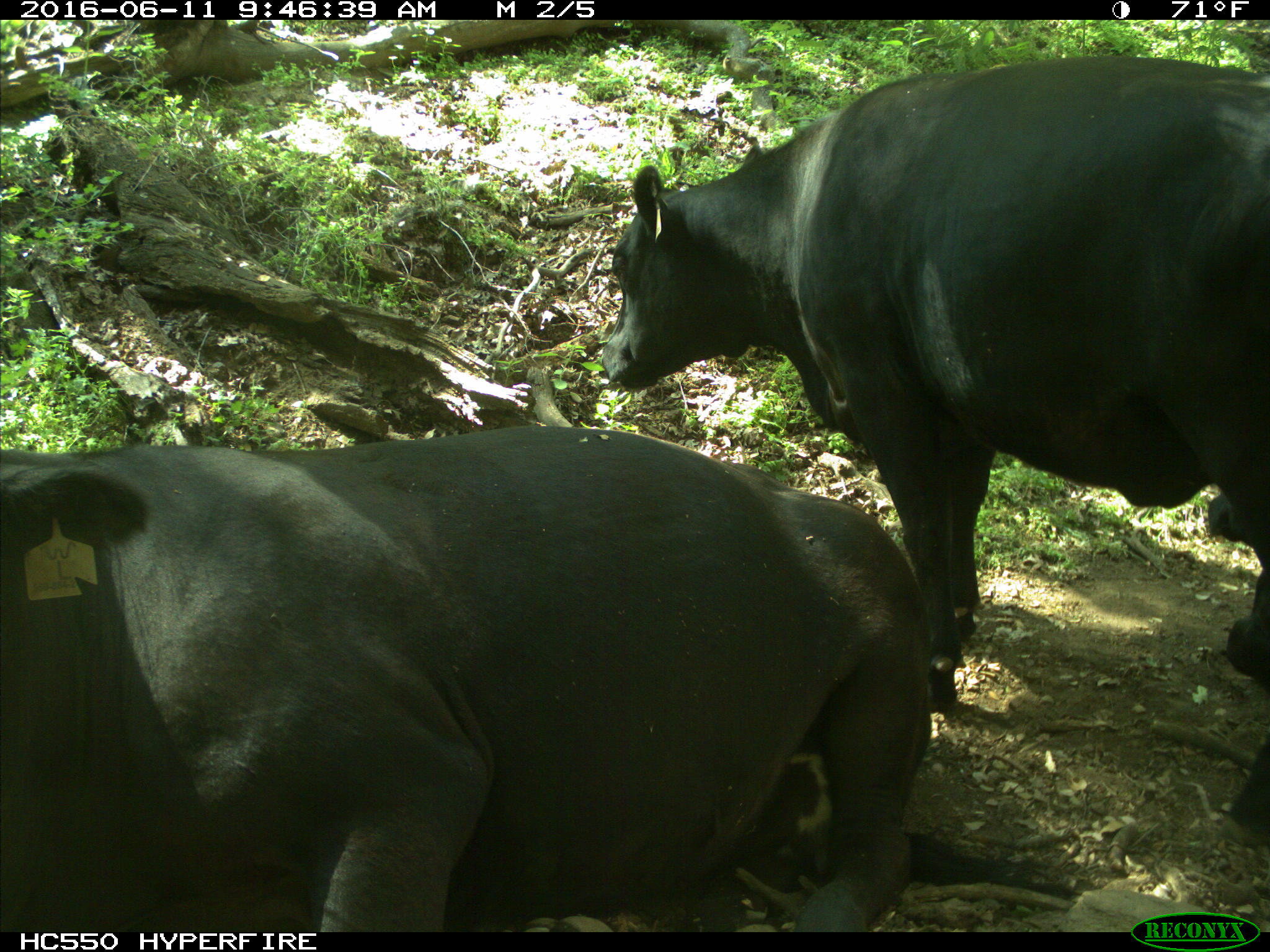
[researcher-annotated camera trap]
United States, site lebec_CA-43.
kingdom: Animalia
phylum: Chordata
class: Mammalia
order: Artiodactyla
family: Bovidae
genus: Bos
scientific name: Bos taurus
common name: domestic cow